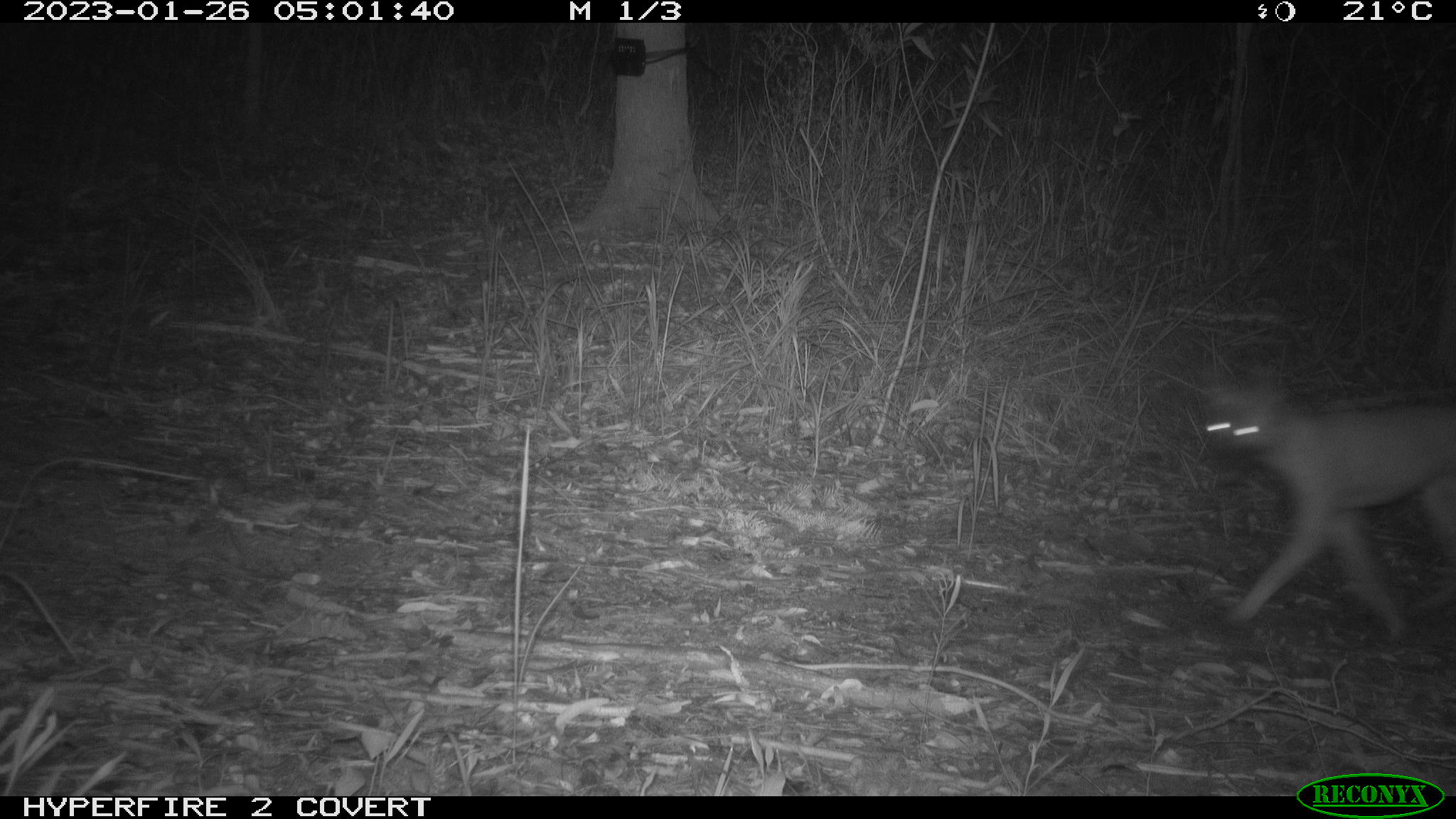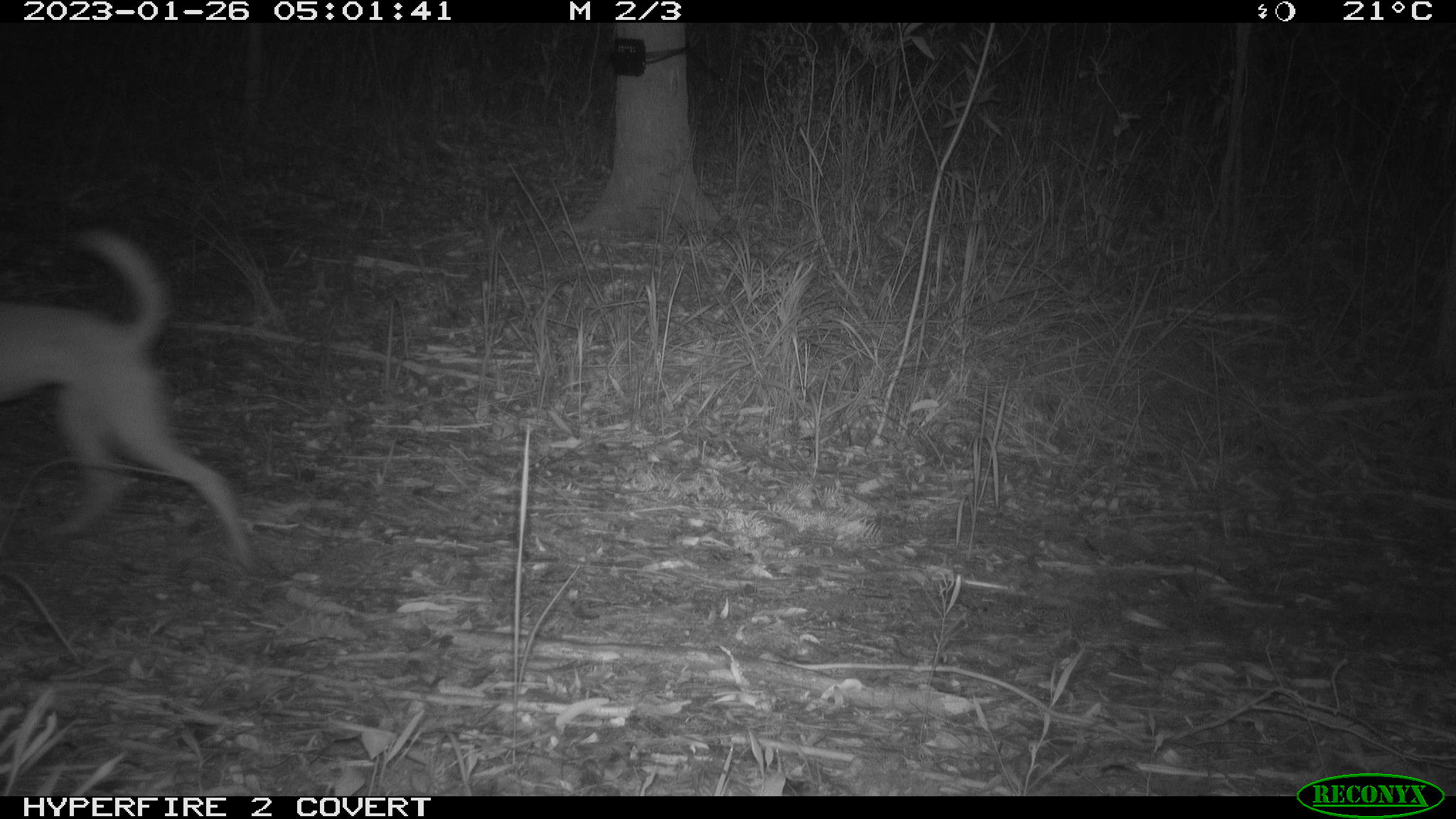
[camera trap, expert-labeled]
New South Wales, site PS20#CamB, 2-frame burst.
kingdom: Animalia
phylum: Chordata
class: Mammalia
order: Carnivora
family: Canidae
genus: Canis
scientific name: Canis familiaris dingo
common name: dingo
Dingo (Canis familiaris dingo).